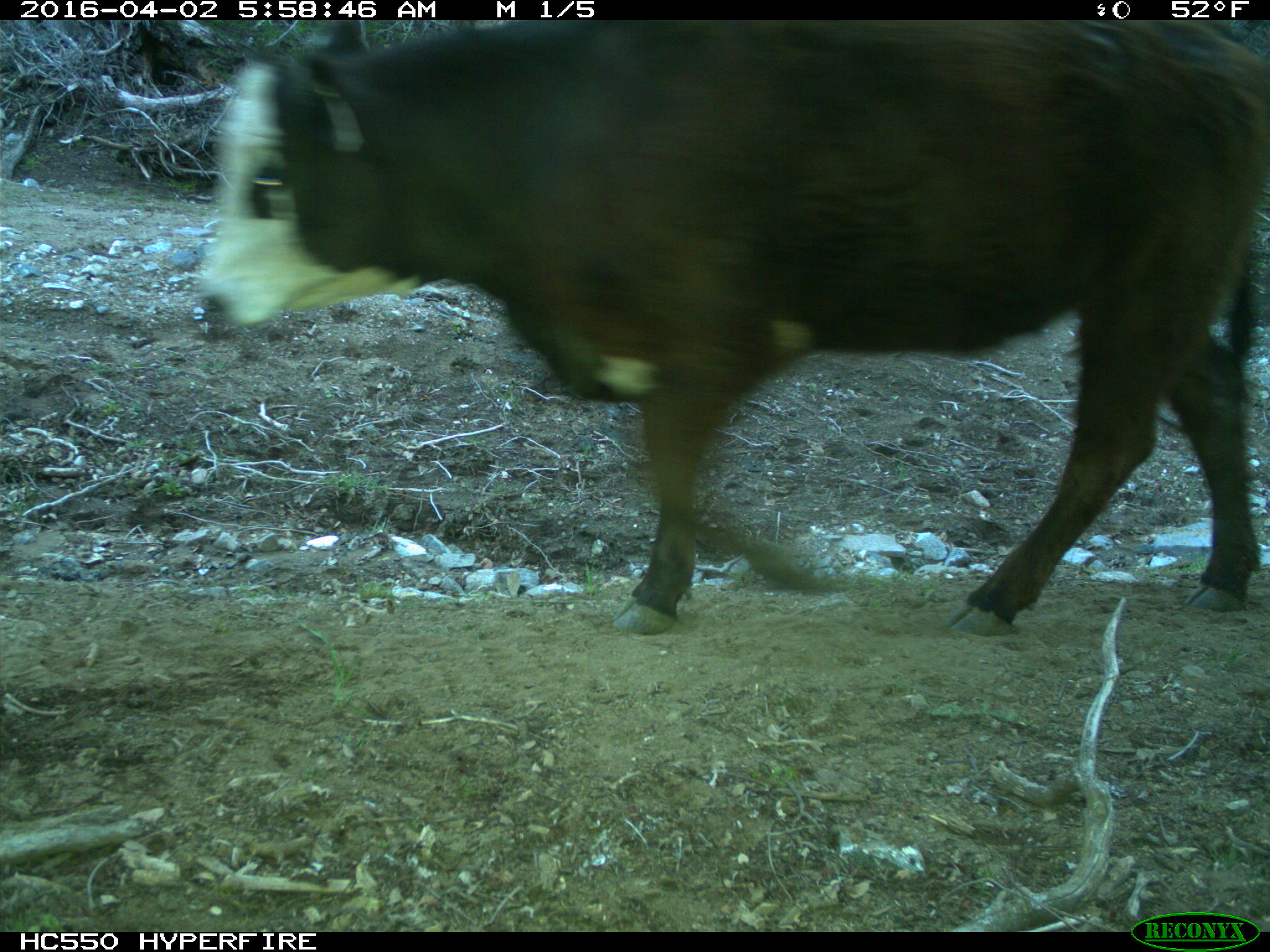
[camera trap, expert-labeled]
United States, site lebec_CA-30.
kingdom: Animalia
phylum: Chordata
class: Mammalia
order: Artiodactyla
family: Bovidae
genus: Bos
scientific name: Bos taurus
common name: domestic cow